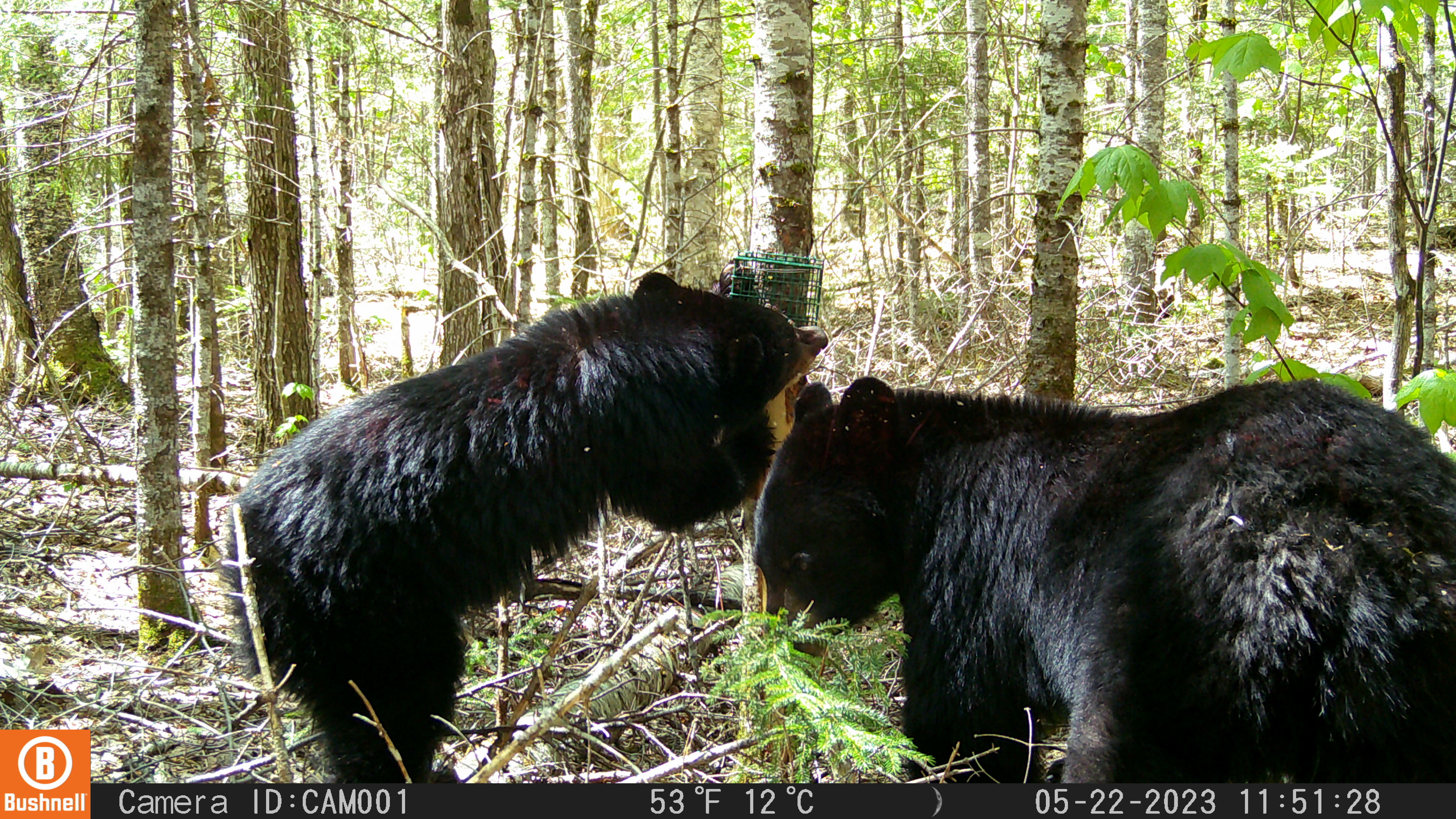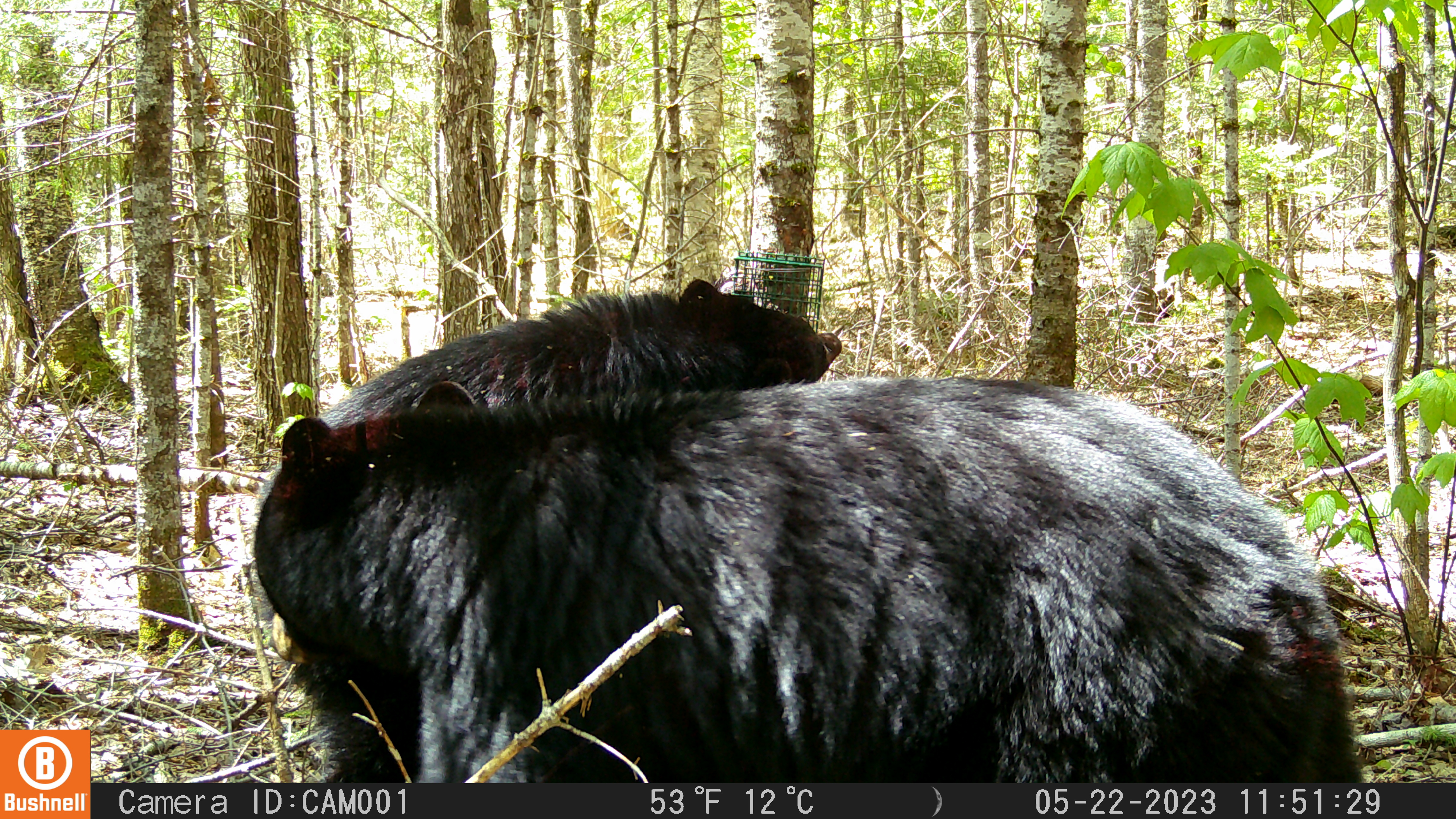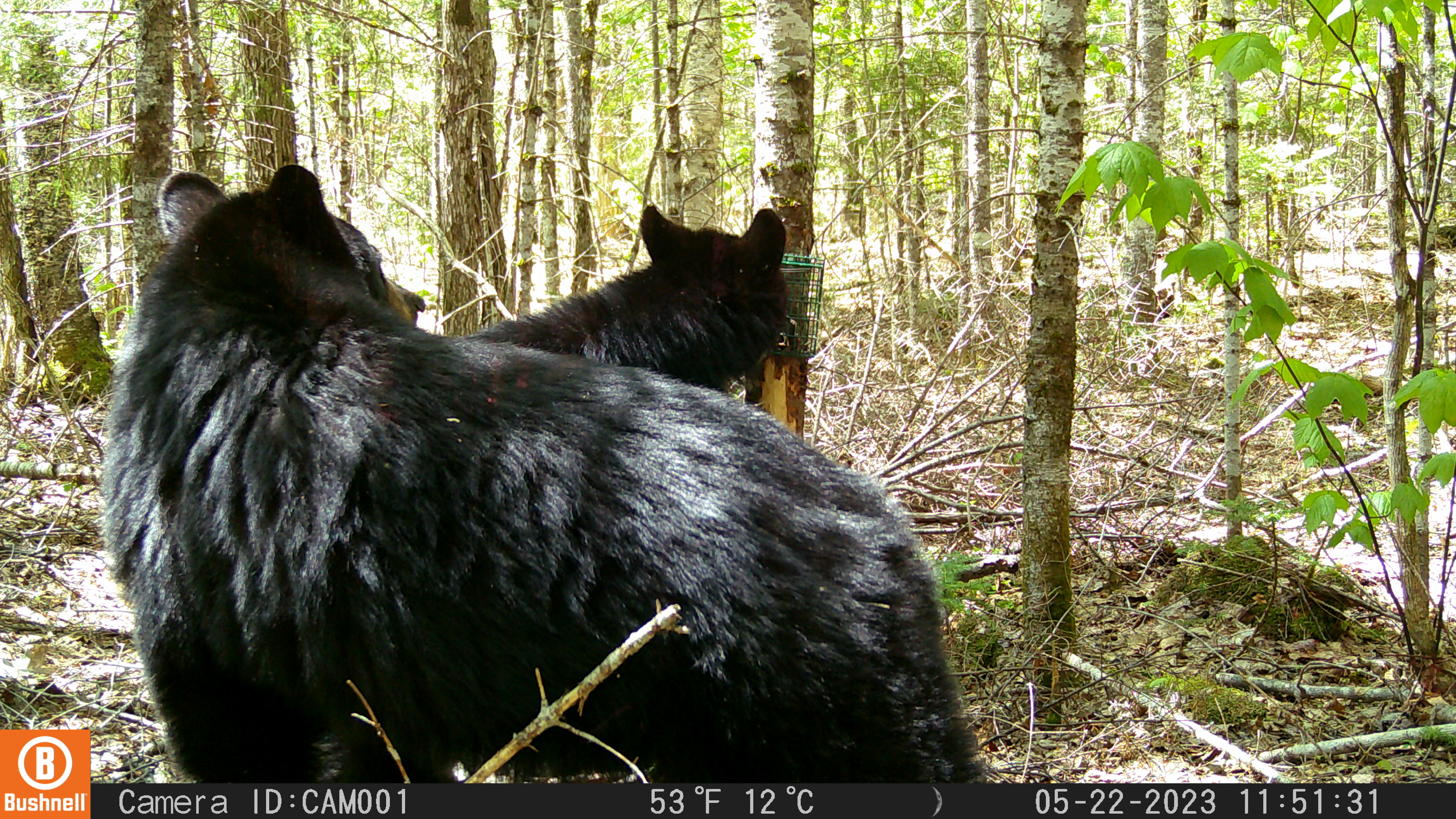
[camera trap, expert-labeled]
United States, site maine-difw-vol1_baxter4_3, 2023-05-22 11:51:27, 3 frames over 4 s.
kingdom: Animalia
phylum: Chordata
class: Mammalia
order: Carnivora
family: Ursidae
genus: Ursus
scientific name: Ursus americanus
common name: black bear